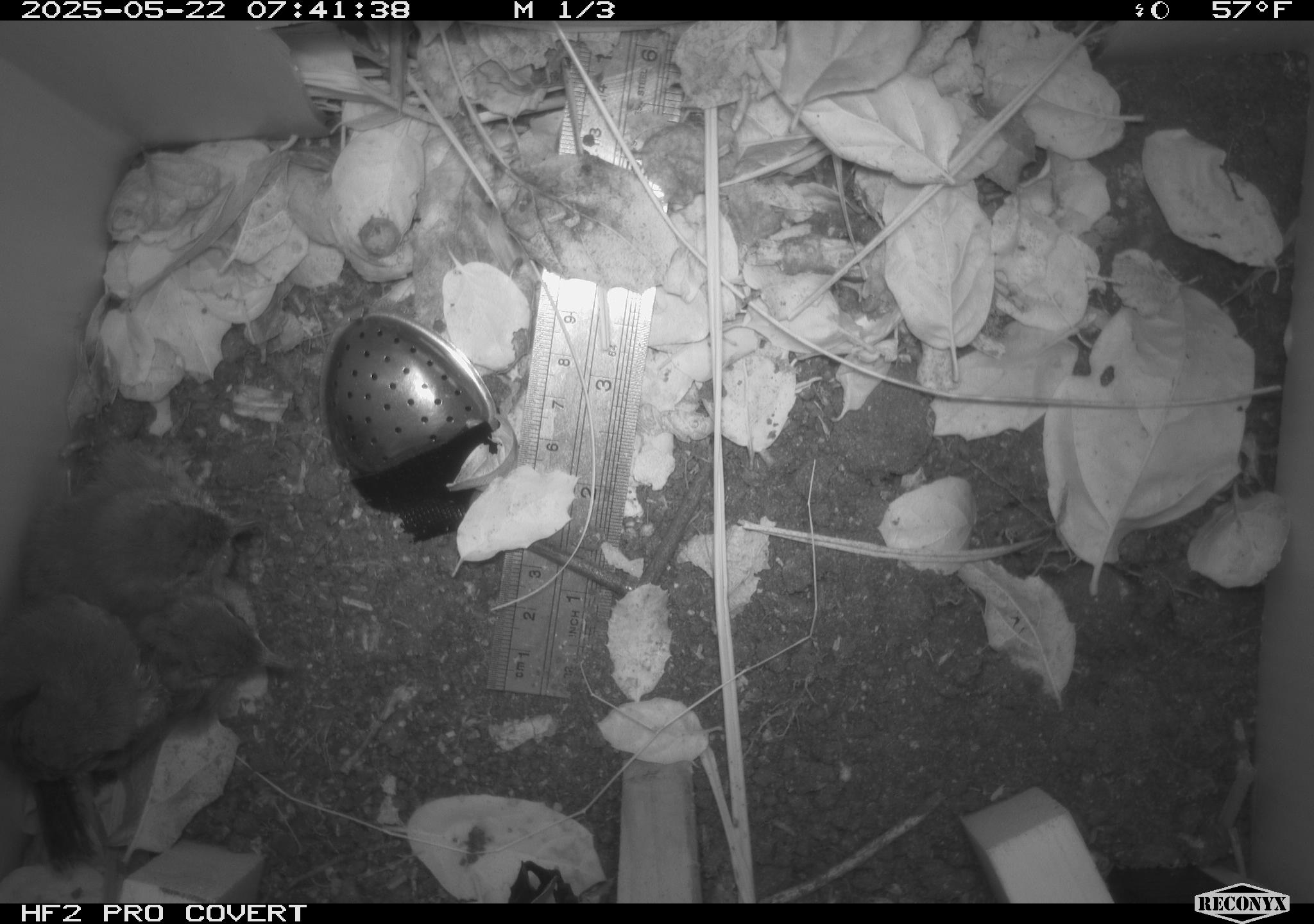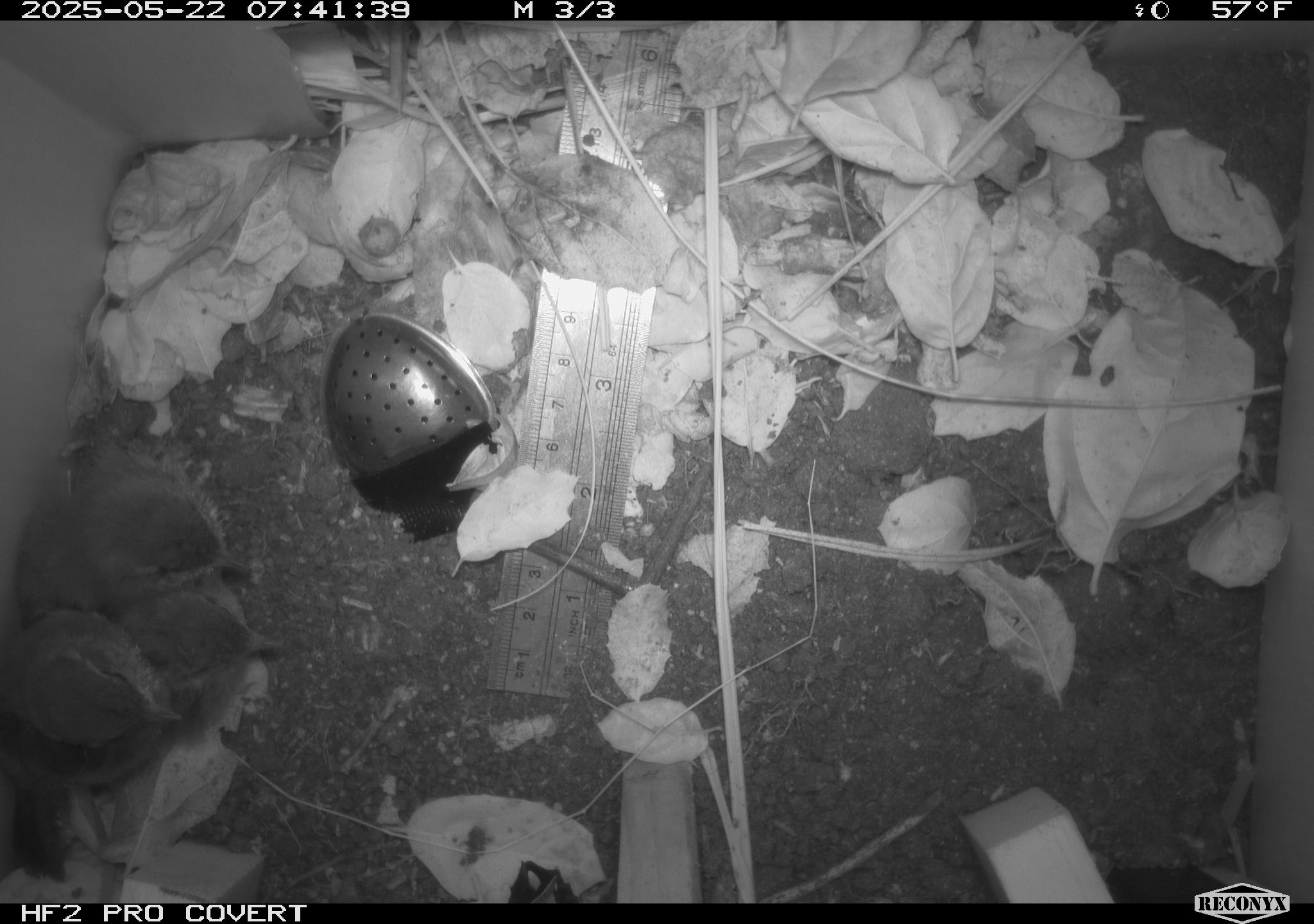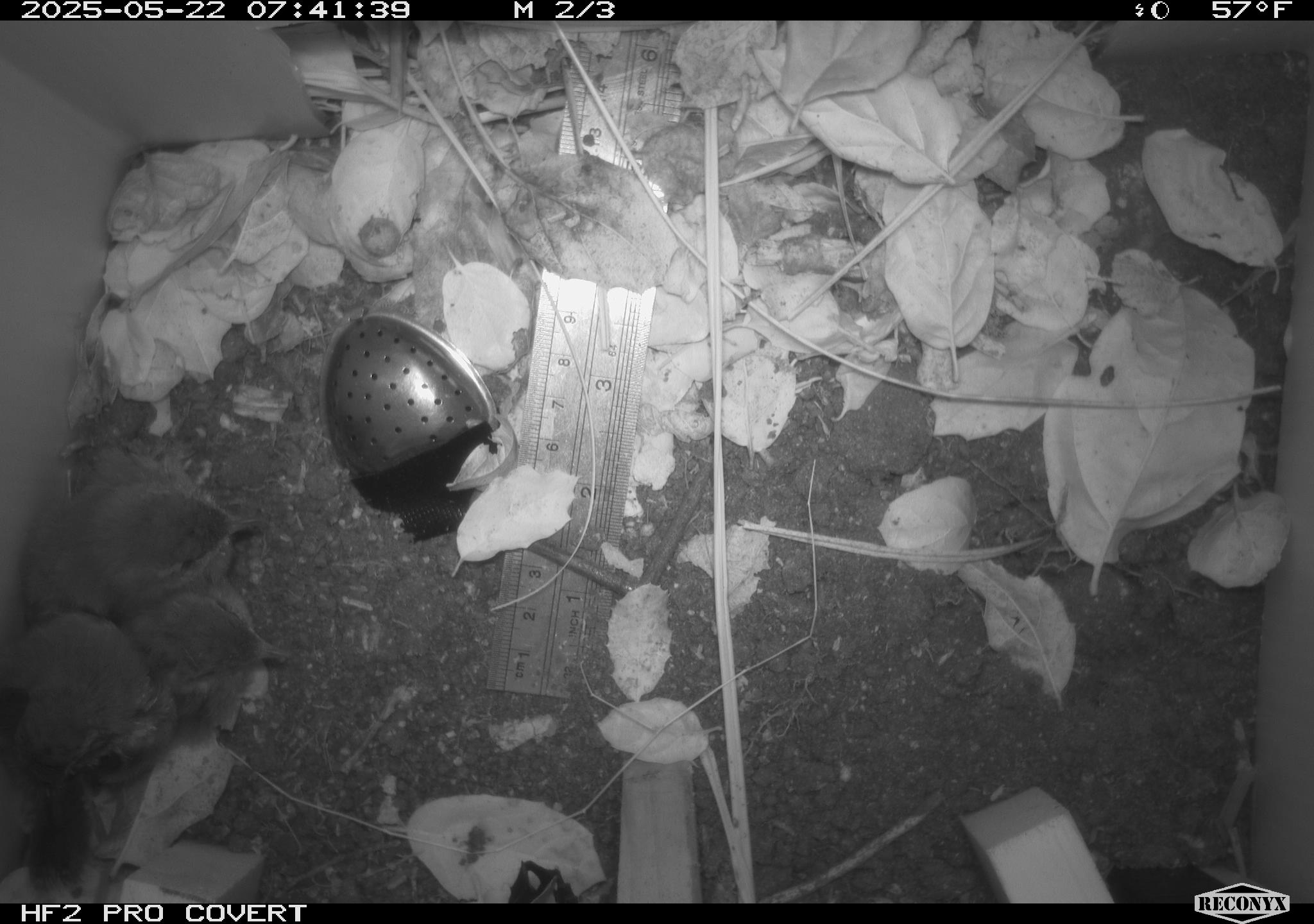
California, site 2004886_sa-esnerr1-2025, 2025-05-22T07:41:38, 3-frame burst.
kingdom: Animalia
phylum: Chordata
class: Aves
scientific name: Aves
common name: bird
Bird (Aves).